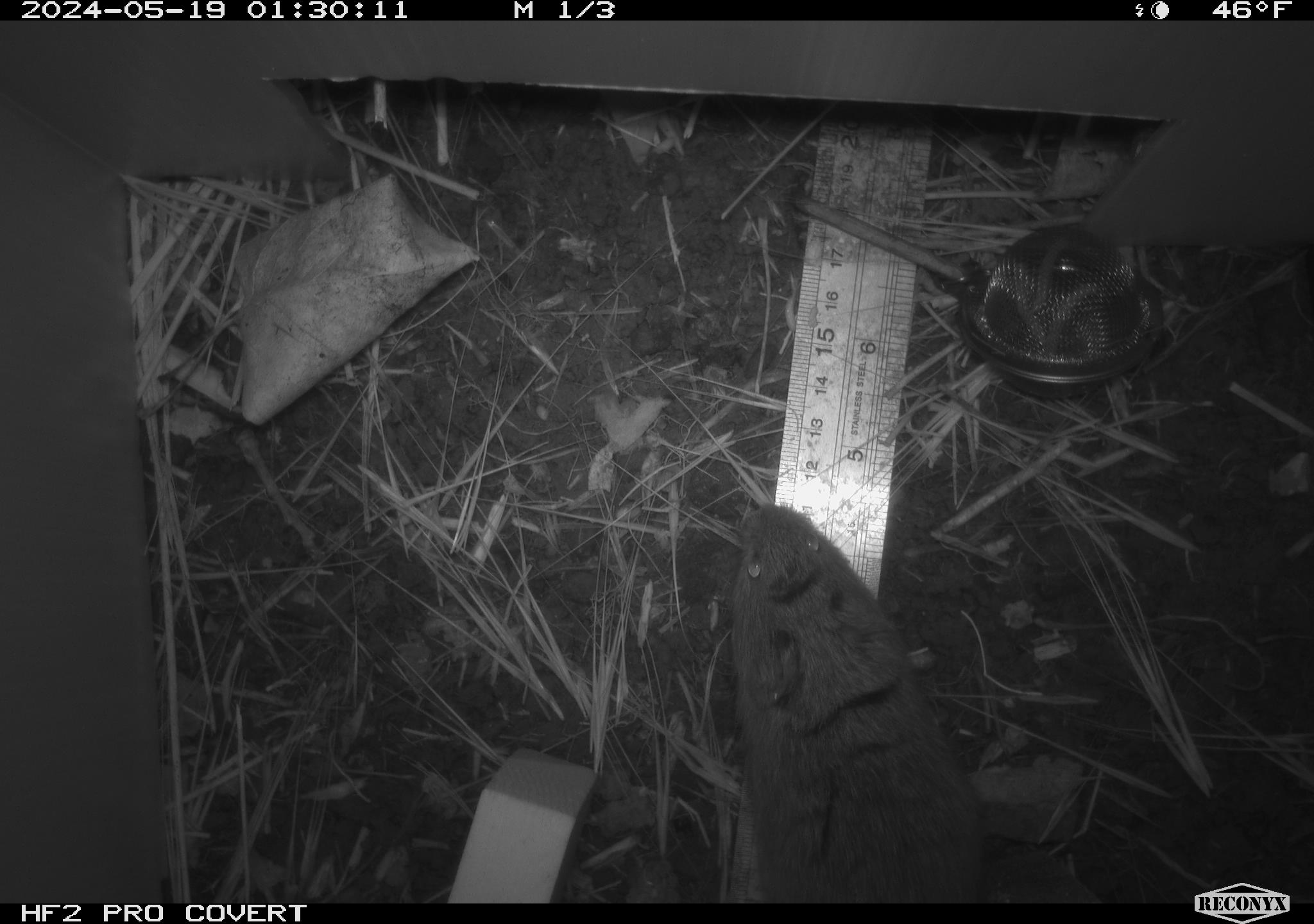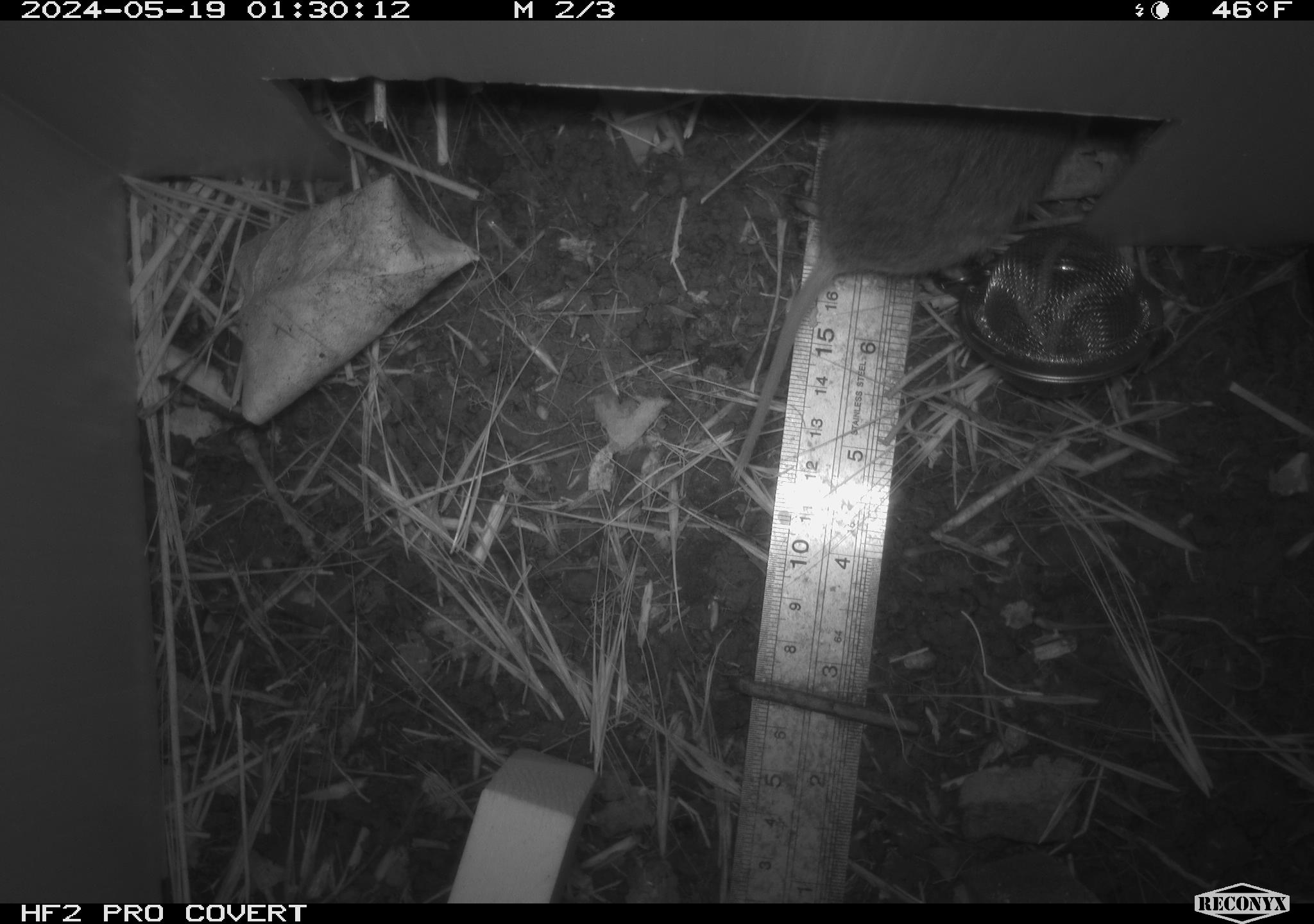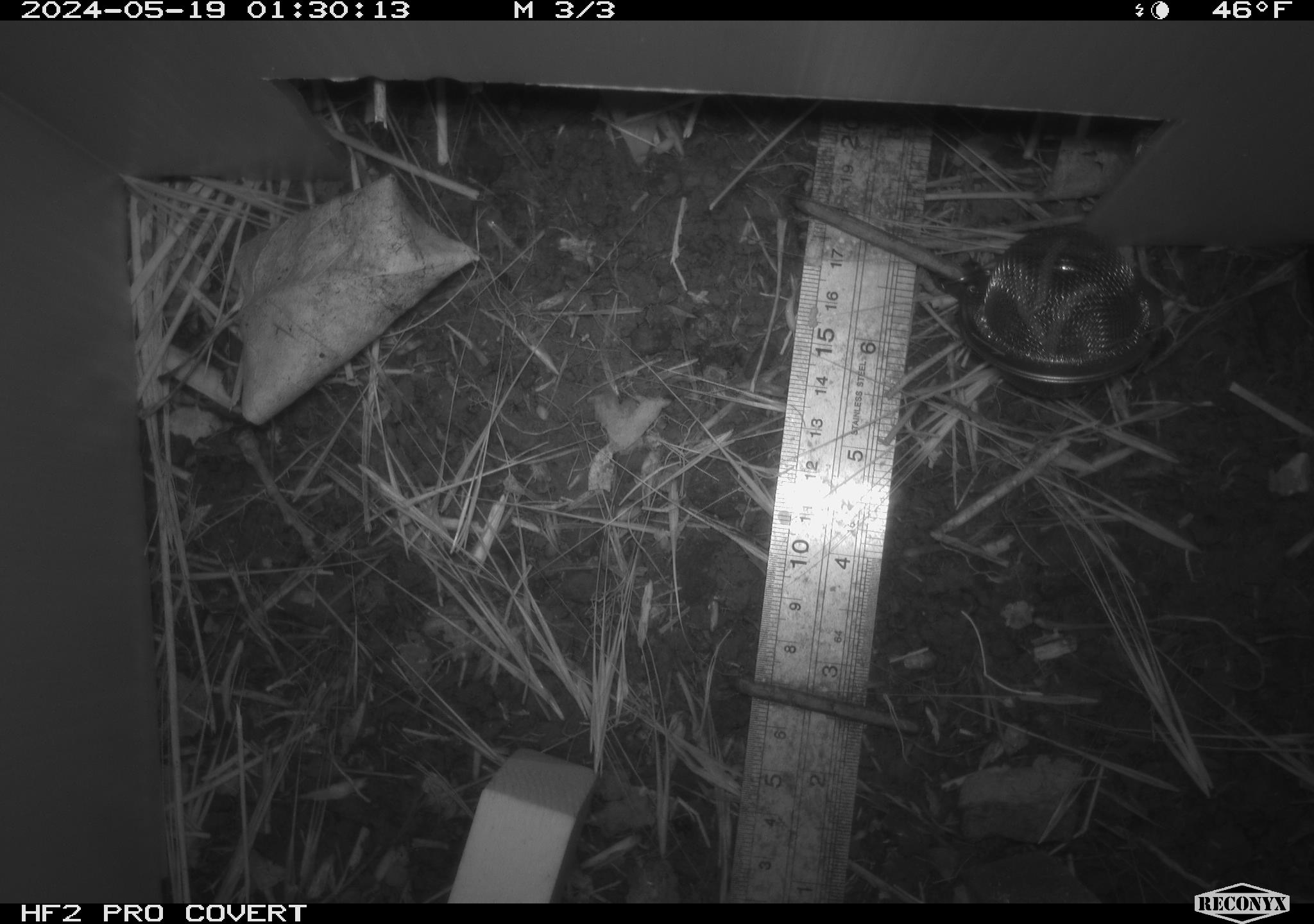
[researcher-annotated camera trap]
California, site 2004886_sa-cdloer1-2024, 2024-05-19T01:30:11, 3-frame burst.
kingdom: Animalia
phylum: Chordata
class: Mammalia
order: Rodentia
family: Cricetidae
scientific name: Arvicolinae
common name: voles, lemmings, and muskrats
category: arvicolinae subfamily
Arvicolinae subfamily (voles, lemmings, and muskrats) (Arvicolinae).